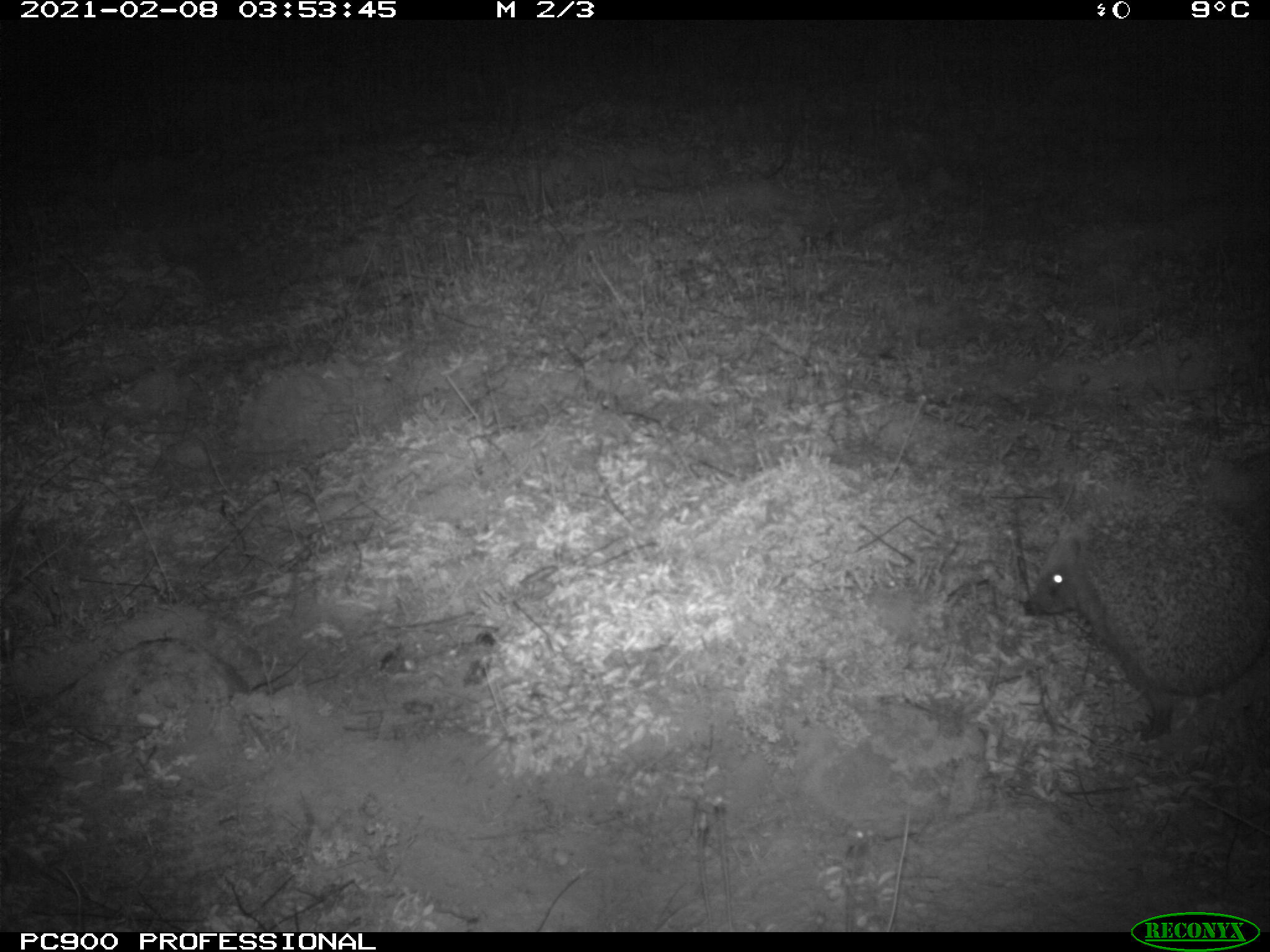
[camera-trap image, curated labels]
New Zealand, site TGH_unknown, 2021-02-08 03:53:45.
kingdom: Animalia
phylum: Chordata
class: Mammalia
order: Eulipotyphla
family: Erinaceidae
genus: Erinaceus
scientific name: Erinaceus europaeus europaeus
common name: european hedgehog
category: hedgehog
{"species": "hedgehog (european hedgehog) (Erinaceus europaeus europaeus)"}